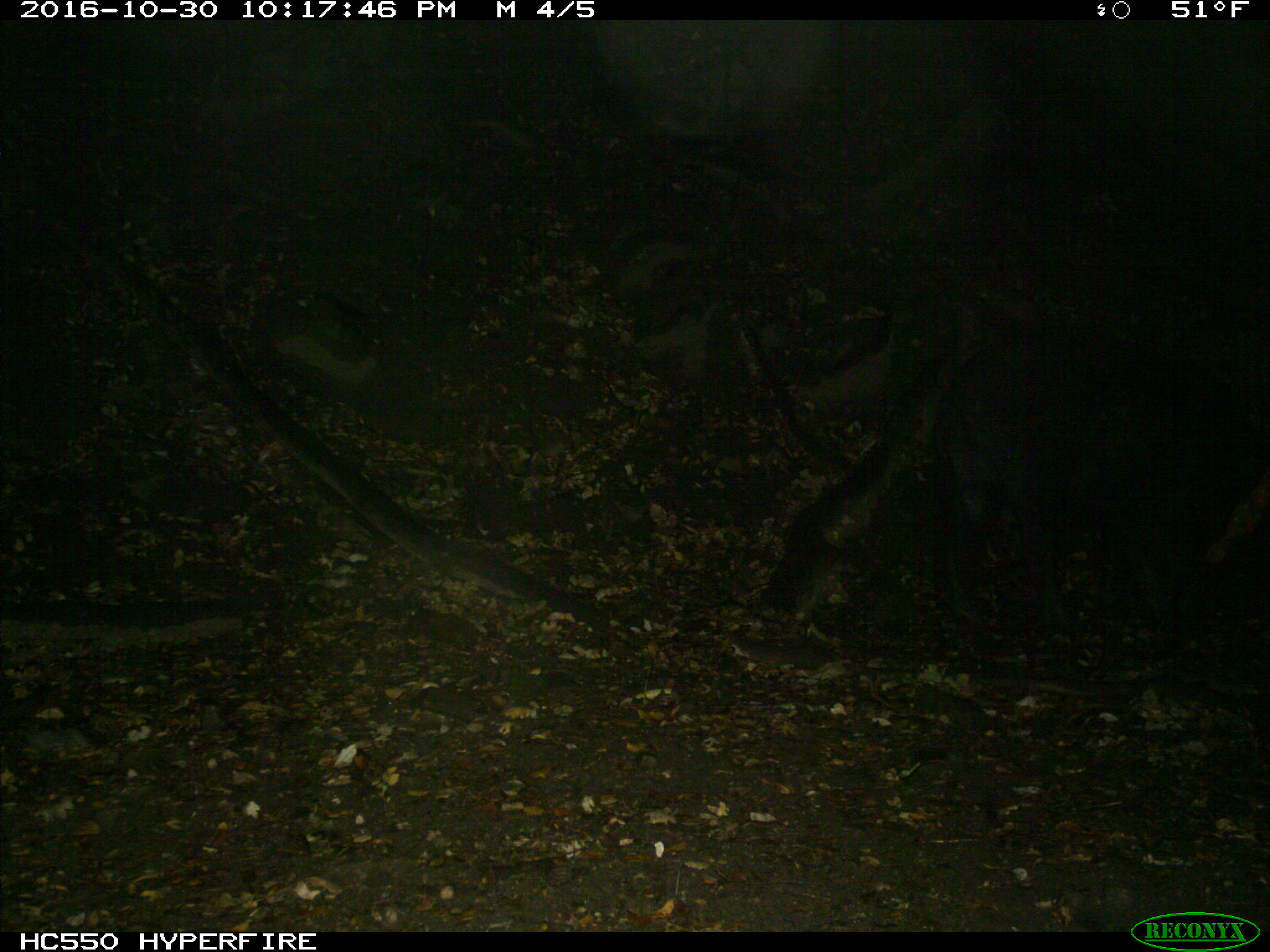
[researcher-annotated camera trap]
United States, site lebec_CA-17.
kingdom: Animalia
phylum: Chordata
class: Mammalia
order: Artiodactyla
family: Suidae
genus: Sus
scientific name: Sus scrofa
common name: wild boar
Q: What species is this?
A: Sus scrofa (wild boar).